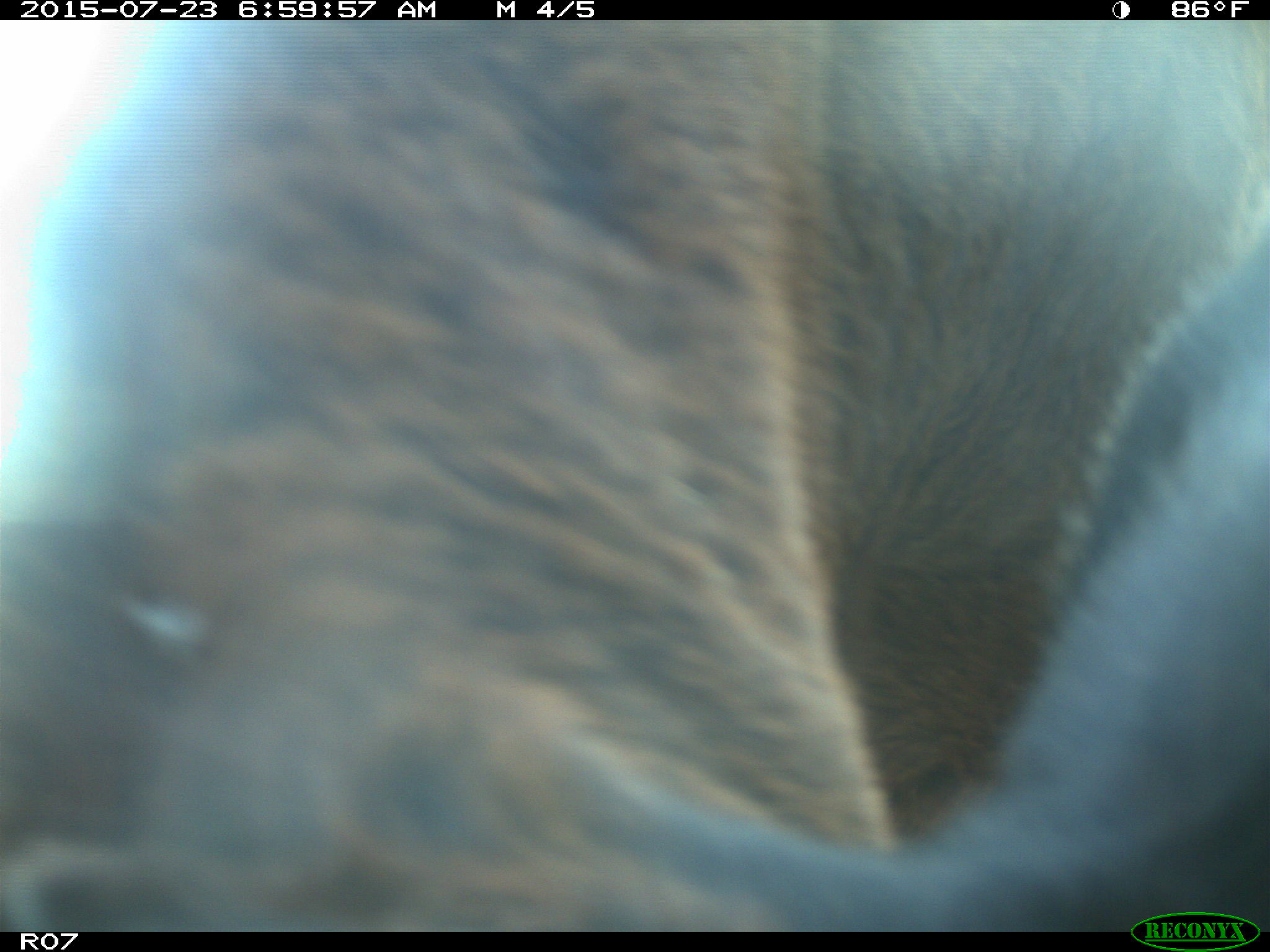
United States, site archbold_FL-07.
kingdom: Animalia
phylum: Chordata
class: Mammalia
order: Artiodactyla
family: Bovidae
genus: Bos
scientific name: Bos taurus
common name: domestic cow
Bos taurus (domestic cow).